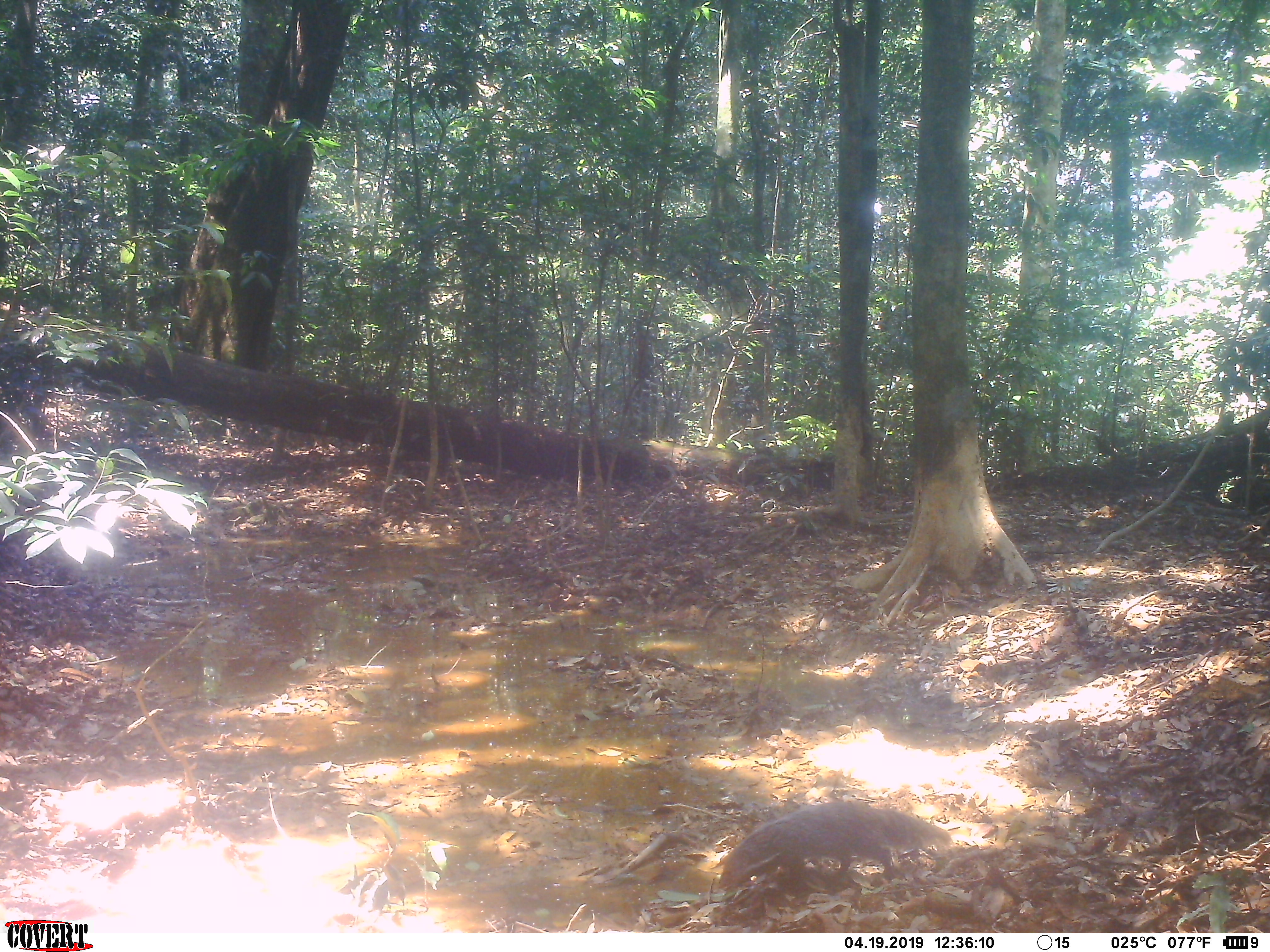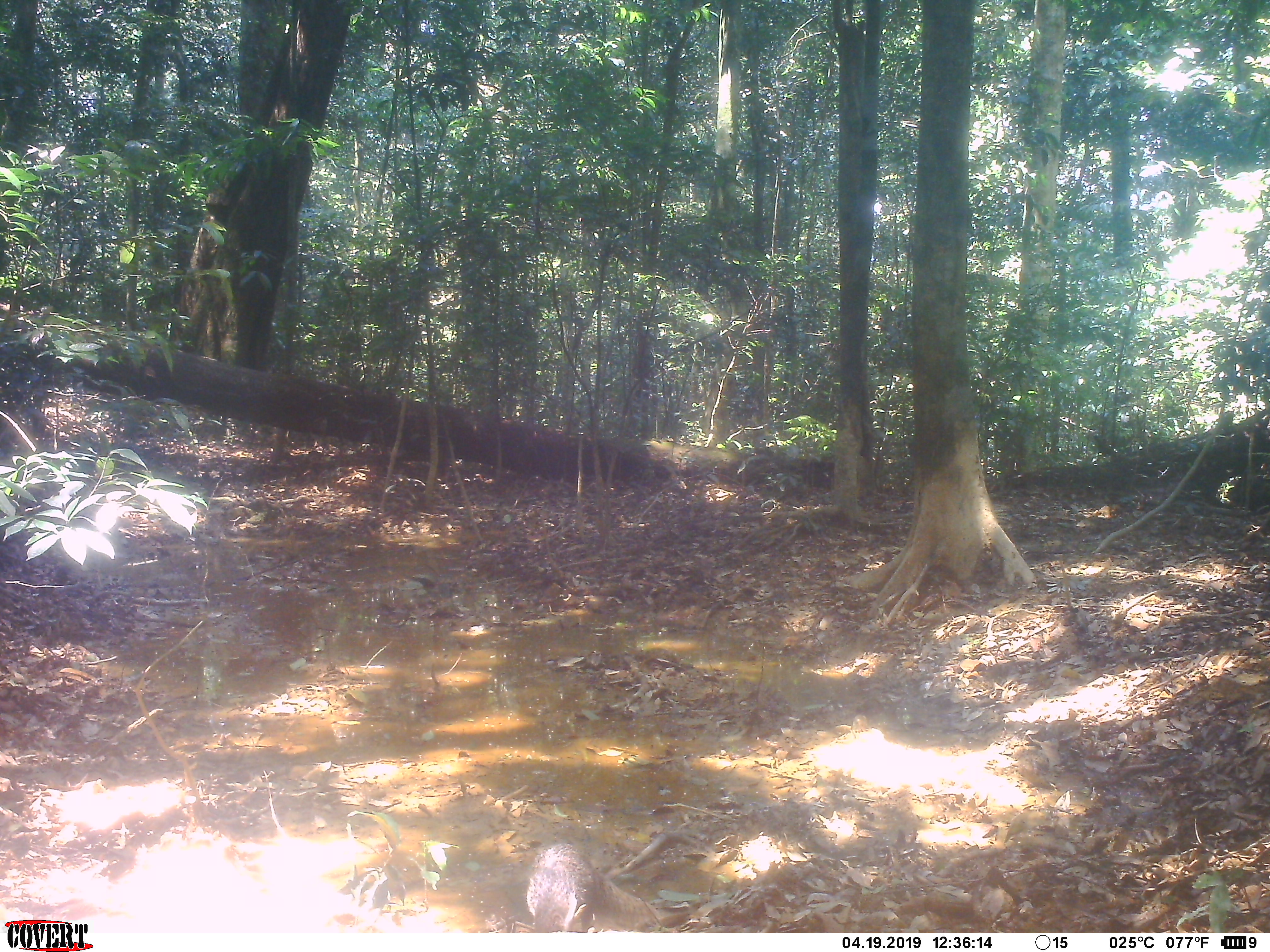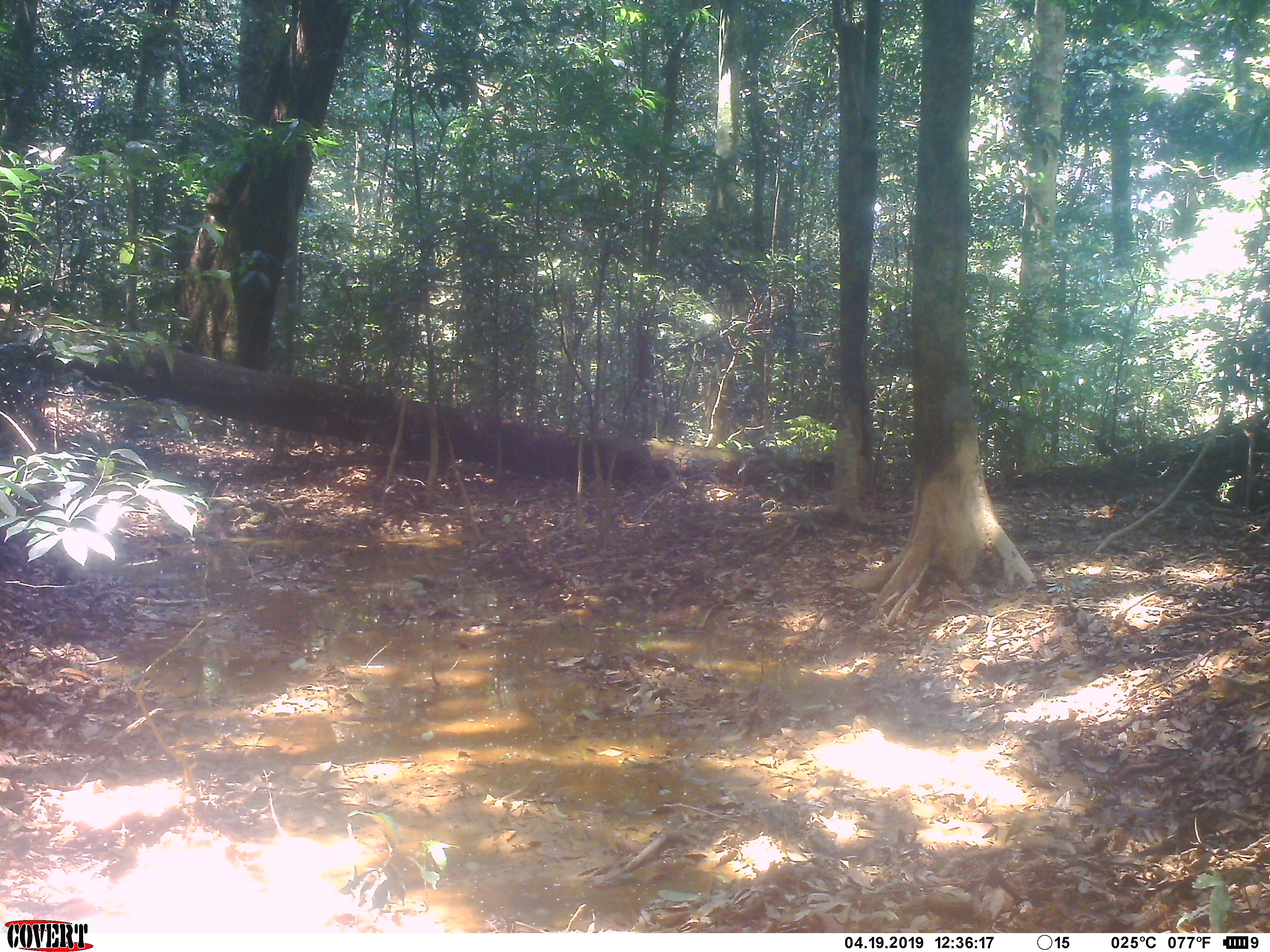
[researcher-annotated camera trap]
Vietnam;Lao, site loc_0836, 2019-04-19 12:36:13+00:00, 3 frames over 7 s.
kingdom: Animalia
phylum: Chordata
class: Mammalia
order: Carnivora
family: Herpestidae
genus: Urva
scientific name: Urva urva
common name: crab-eating mongoose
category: crab eating mongoose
Crab eating mongoose (crab-eating mongoose) (Urva urva). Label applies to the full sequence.